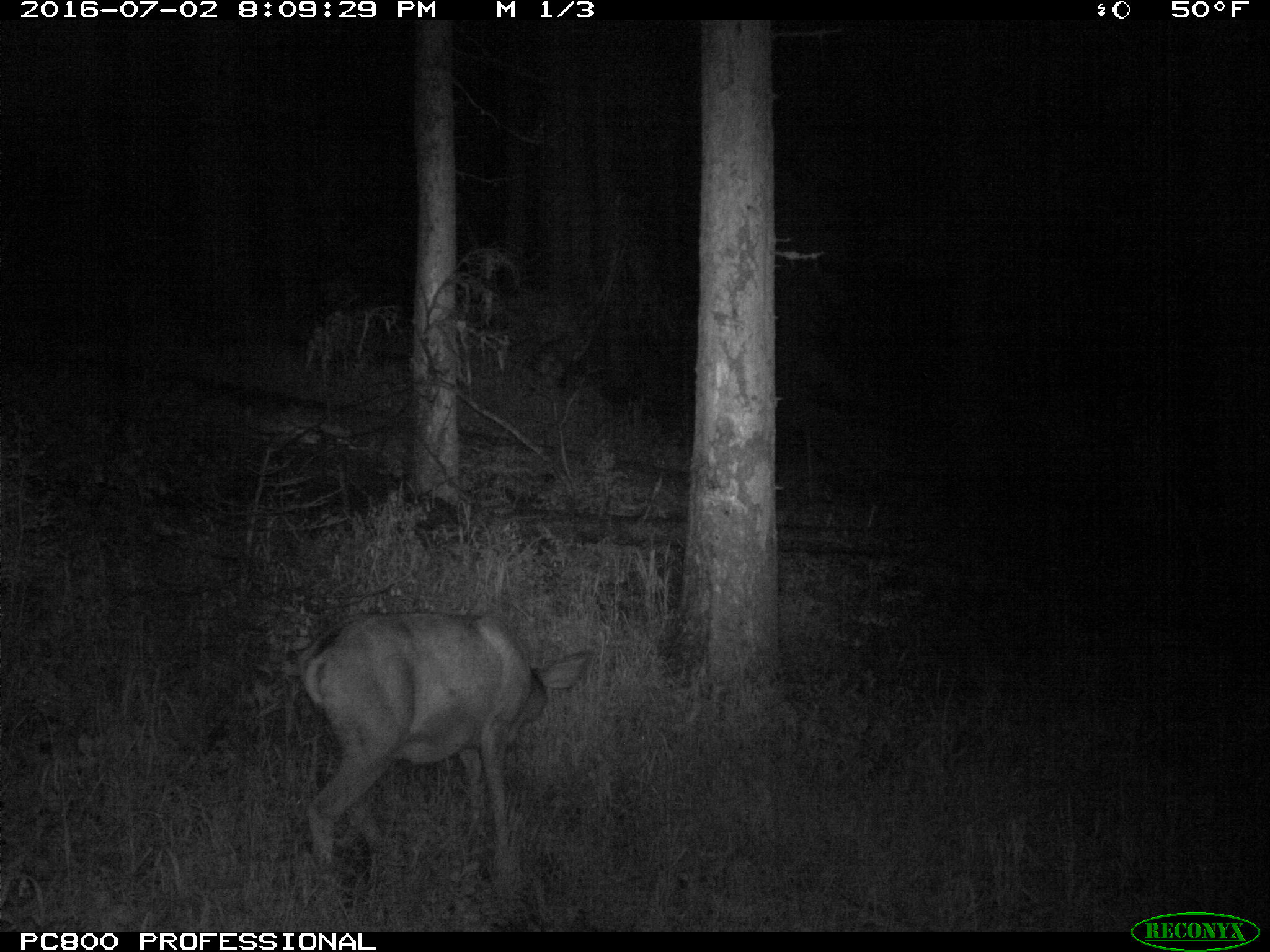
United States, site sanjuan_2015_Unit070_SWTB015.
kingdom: Animalia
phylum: Chordata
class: Mammalia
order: Artiodactyla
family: Cervidae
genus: Odocoileus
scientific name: Odocoileus hemionus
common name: mule deer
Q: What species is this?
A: Odocoileus hemionus (mule deer).